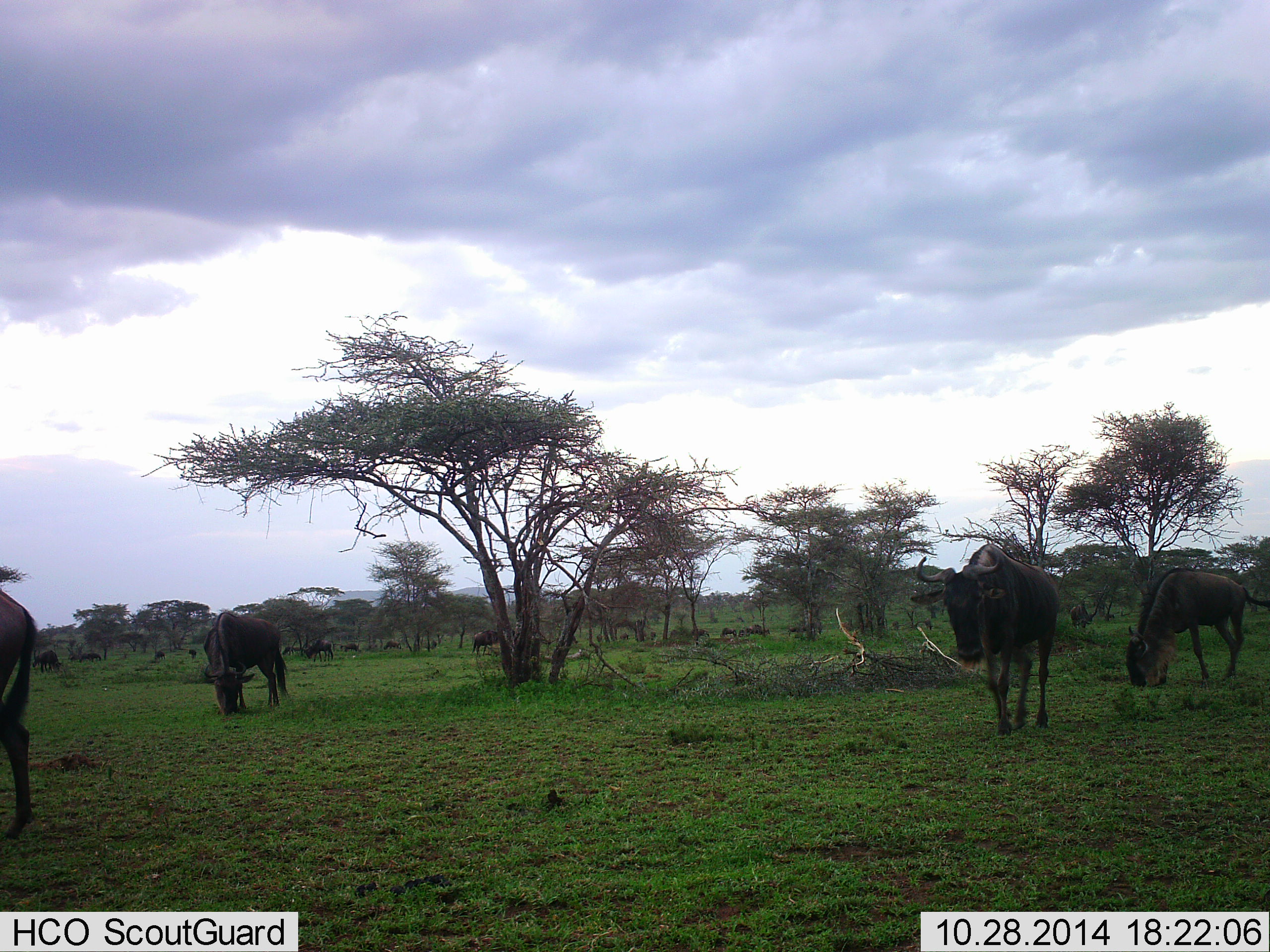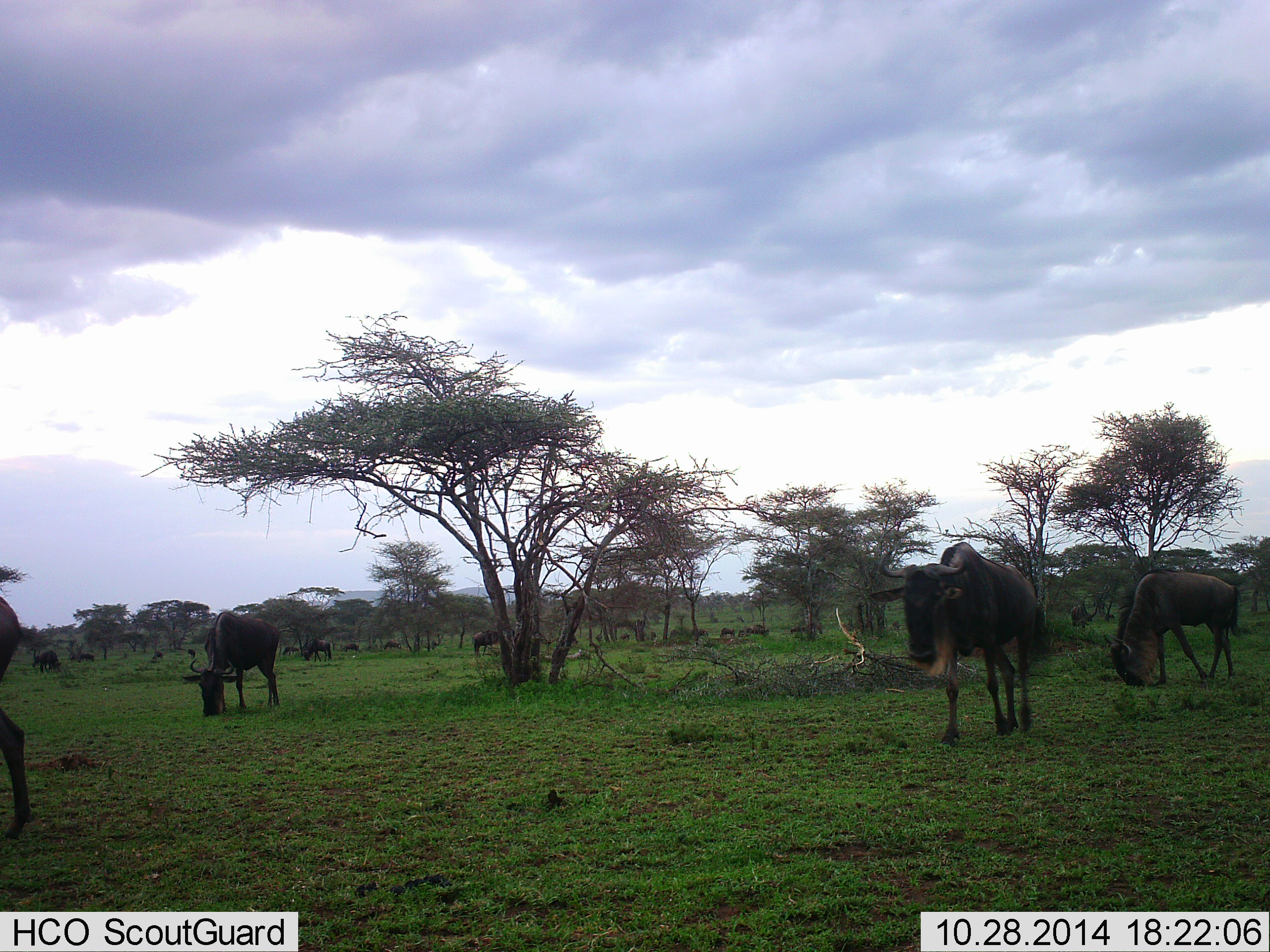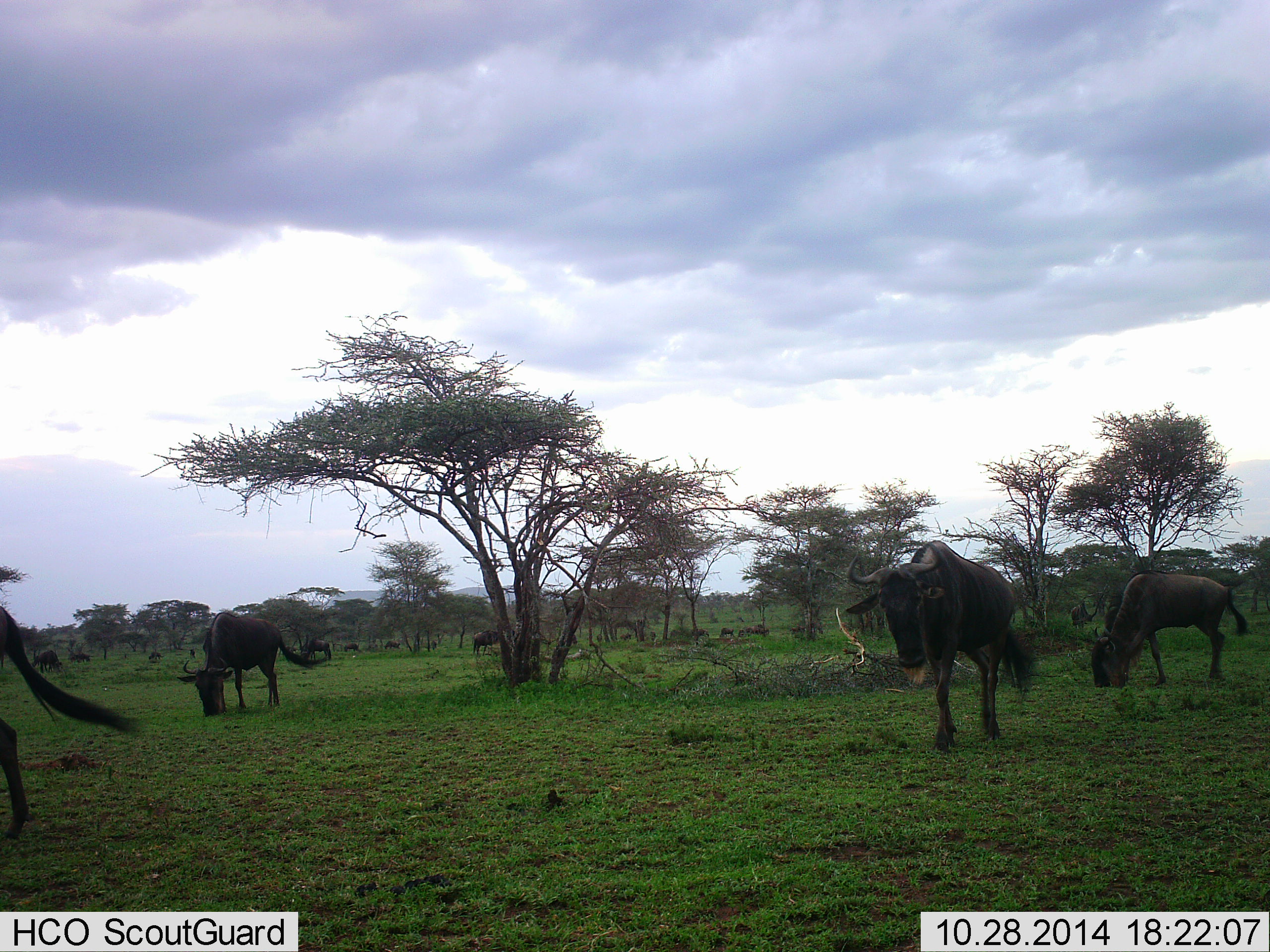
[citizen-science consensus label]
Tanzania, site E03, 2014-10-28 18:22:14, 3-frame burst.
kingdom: Animalia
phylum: Chordata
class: Mammalia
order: Artiodactyla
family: Bovidae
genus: Connochaetes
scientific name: Connochaetes taurinus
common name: blue wildebeest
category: wildebeest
Wildebeest (blue wildebeest) (Connochaetes taurinus), count 11-50. Behavior (volunteer vote fractions): standing 50%, resting 0%, moving 70%, interacting 10%. Young present (vote fraction): 0%. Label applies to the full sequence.